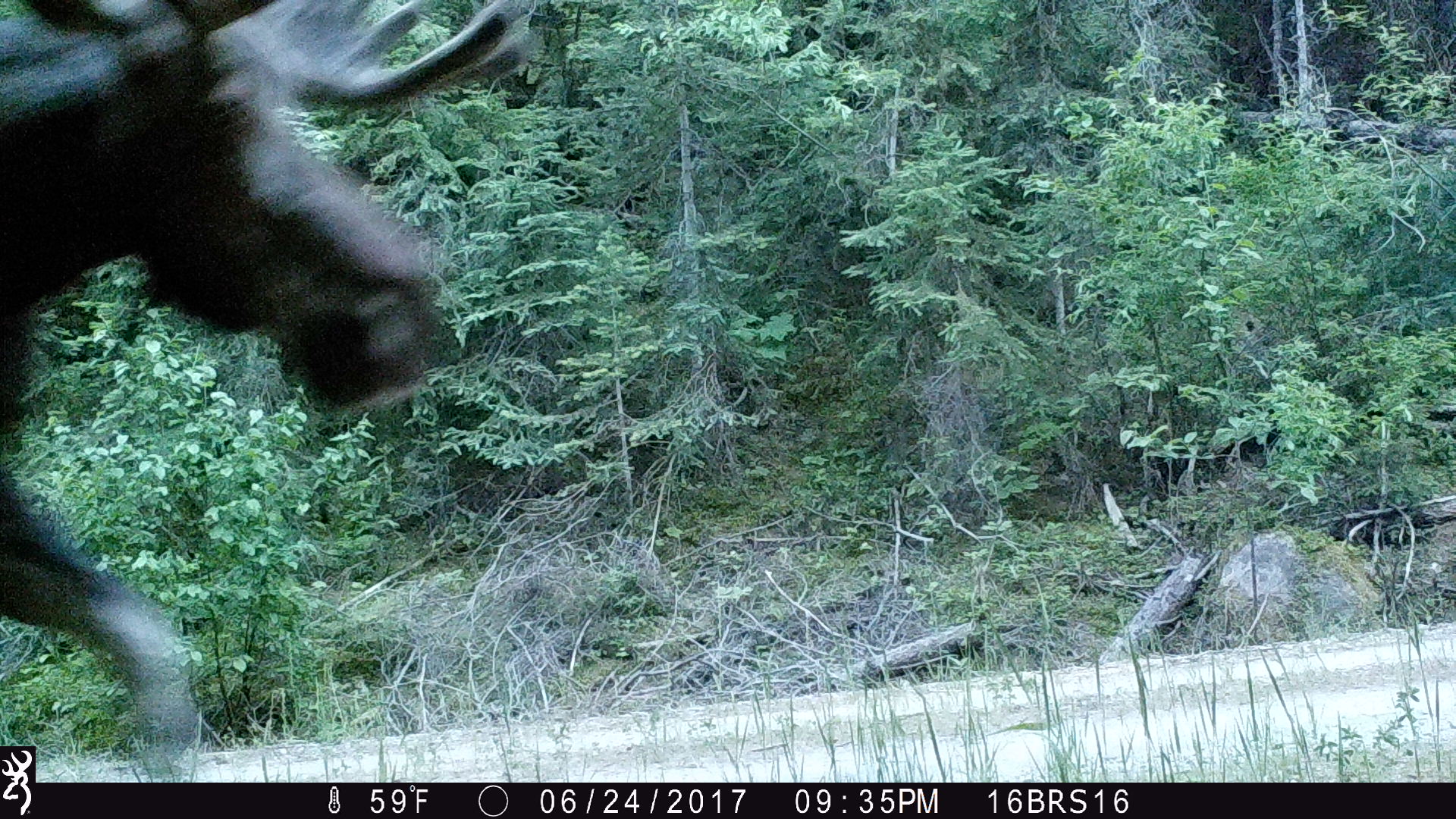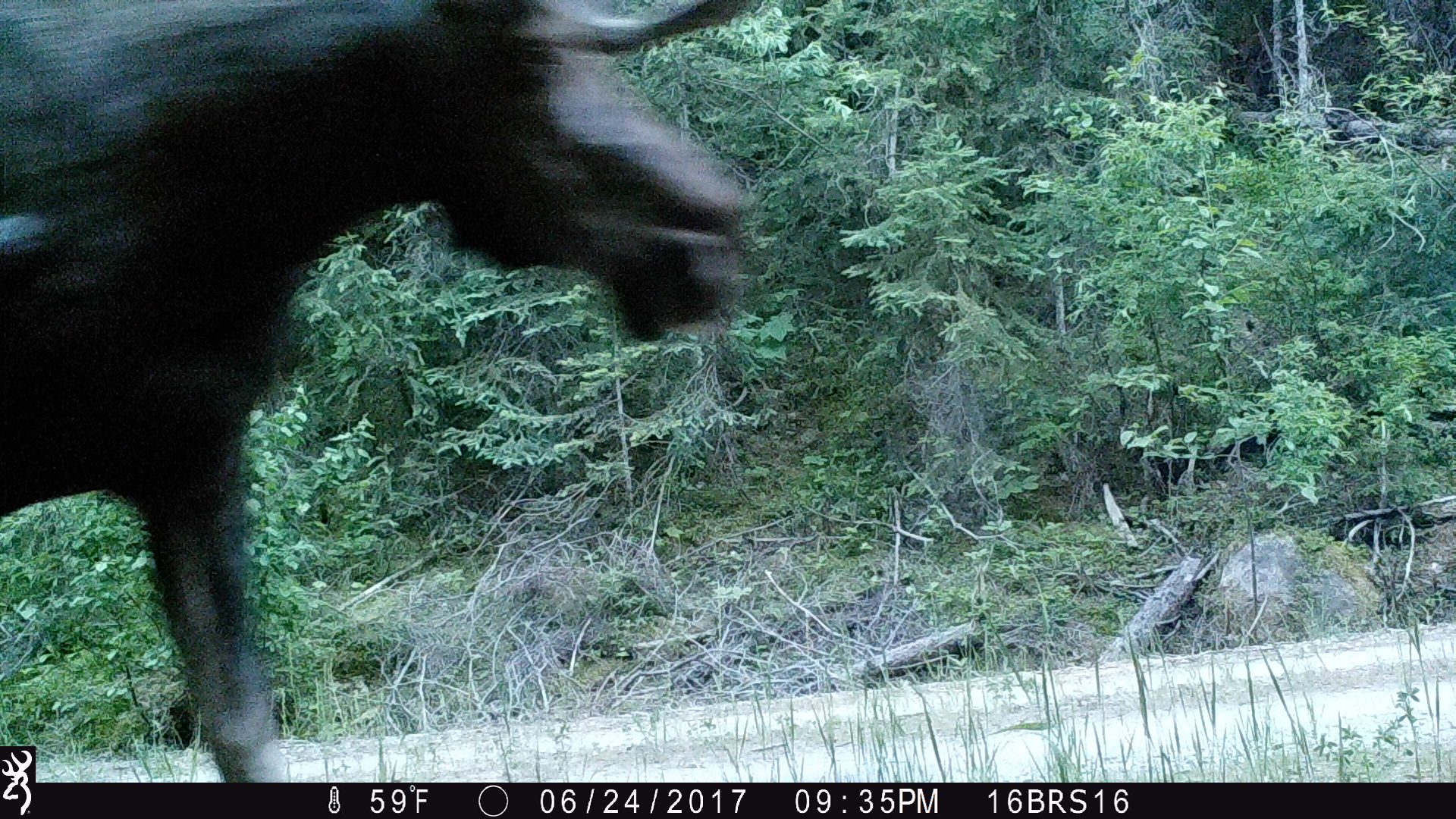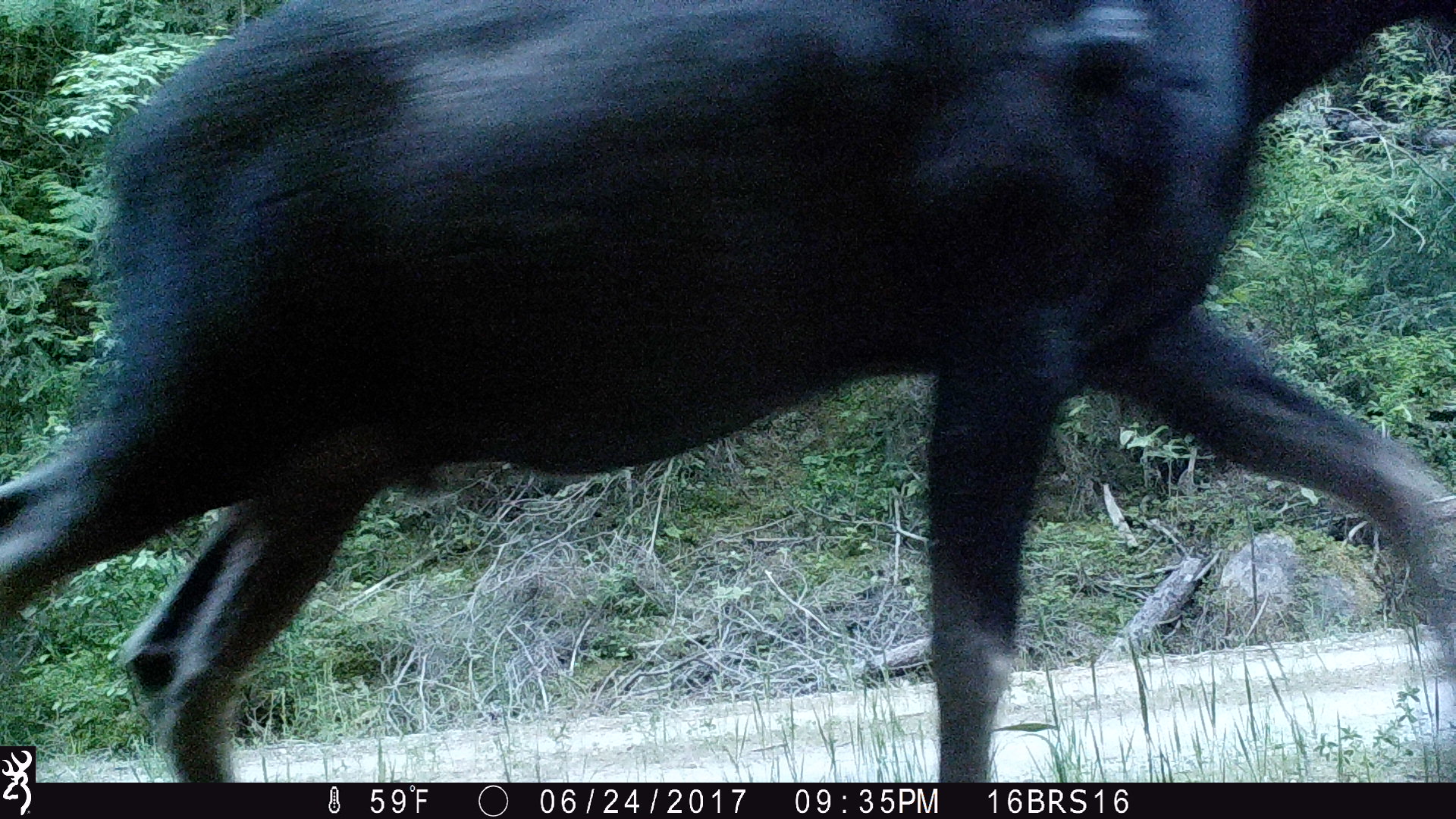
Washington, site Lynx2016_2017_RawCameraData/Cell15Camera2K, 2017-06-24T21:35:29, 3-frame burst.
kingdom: Animalia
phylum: Chordata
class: Mammalia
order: Artiodactyla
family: Cervidae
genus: Alces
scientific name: Alces alces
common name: moose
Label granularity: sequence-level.